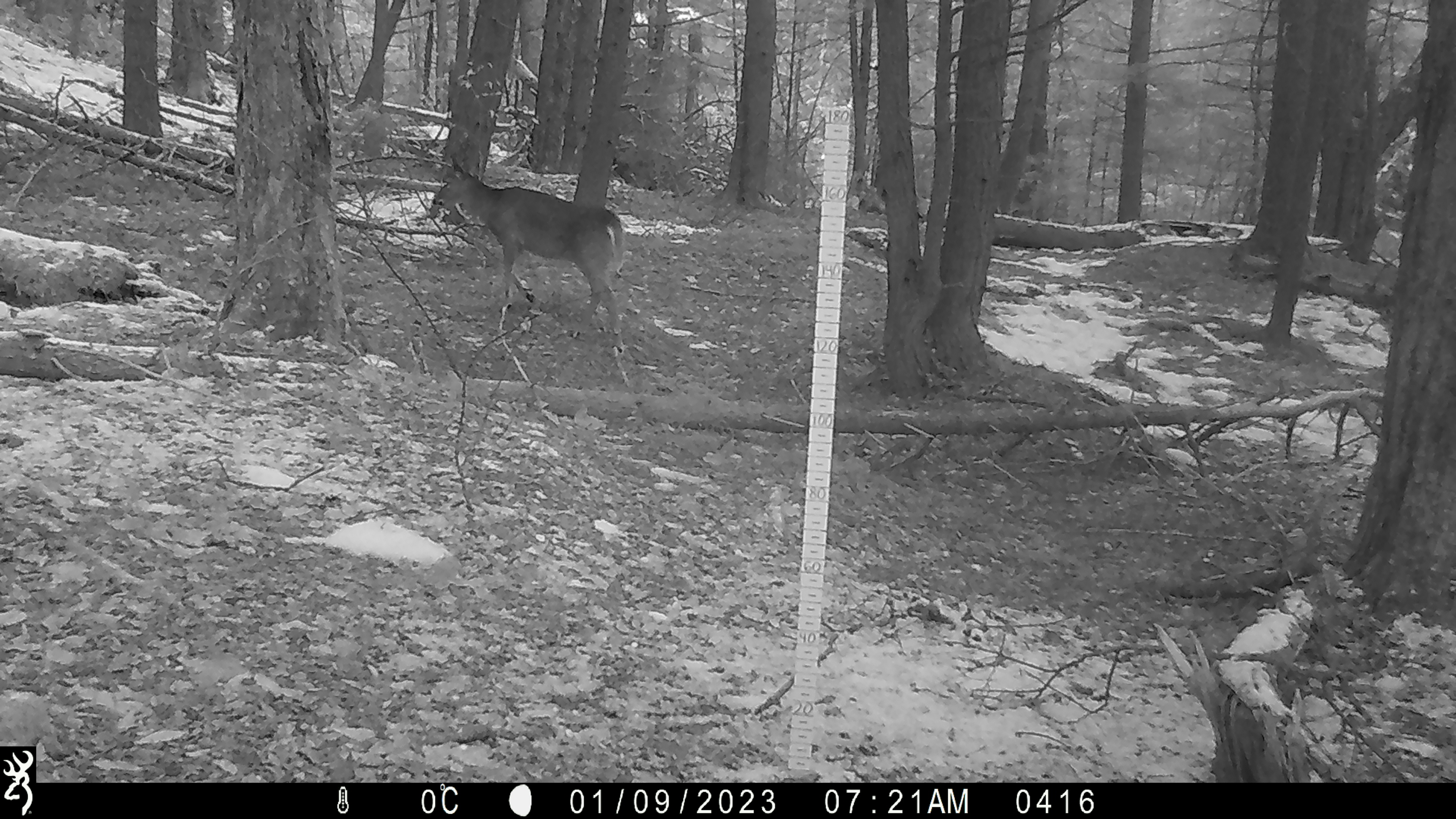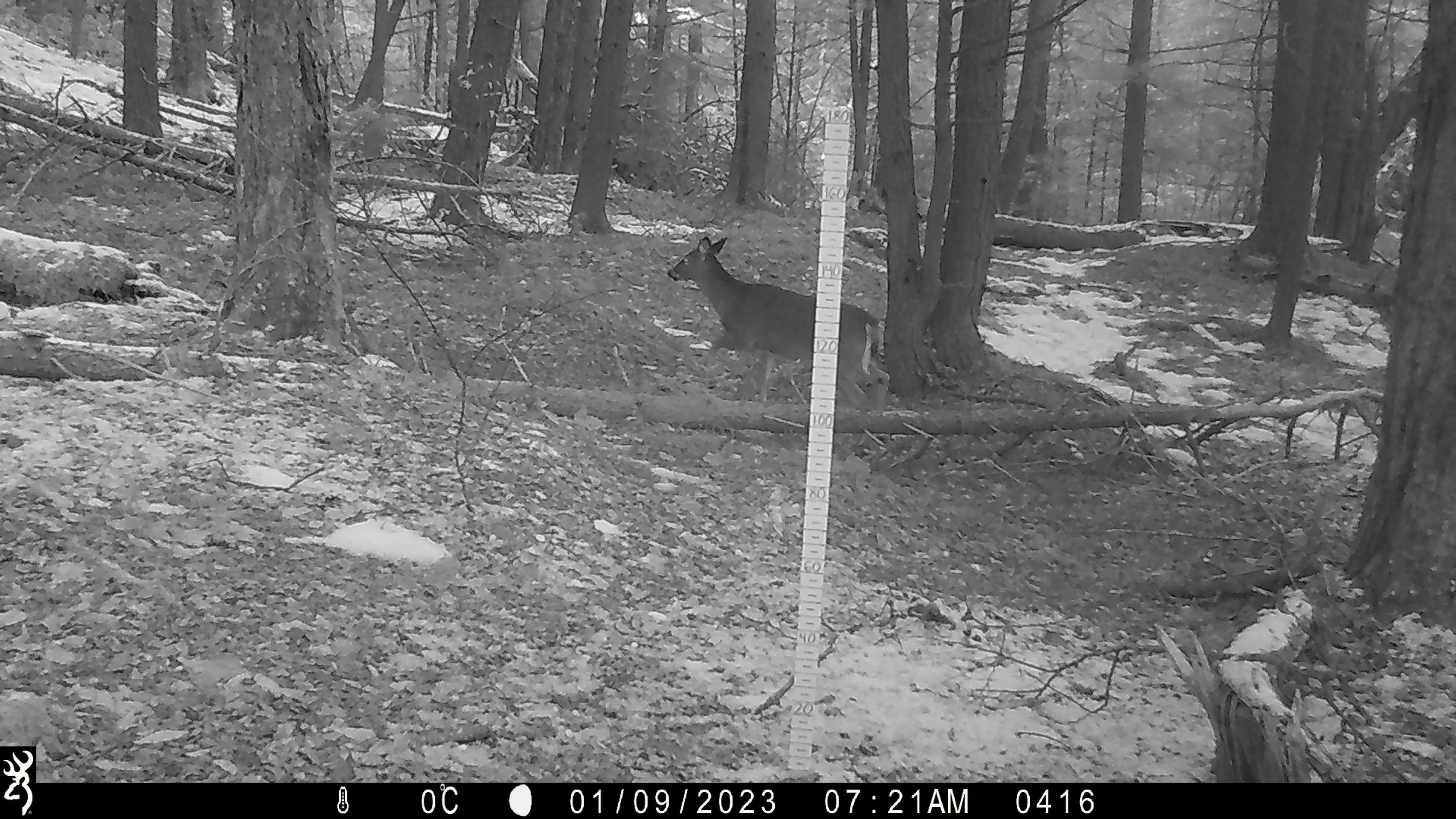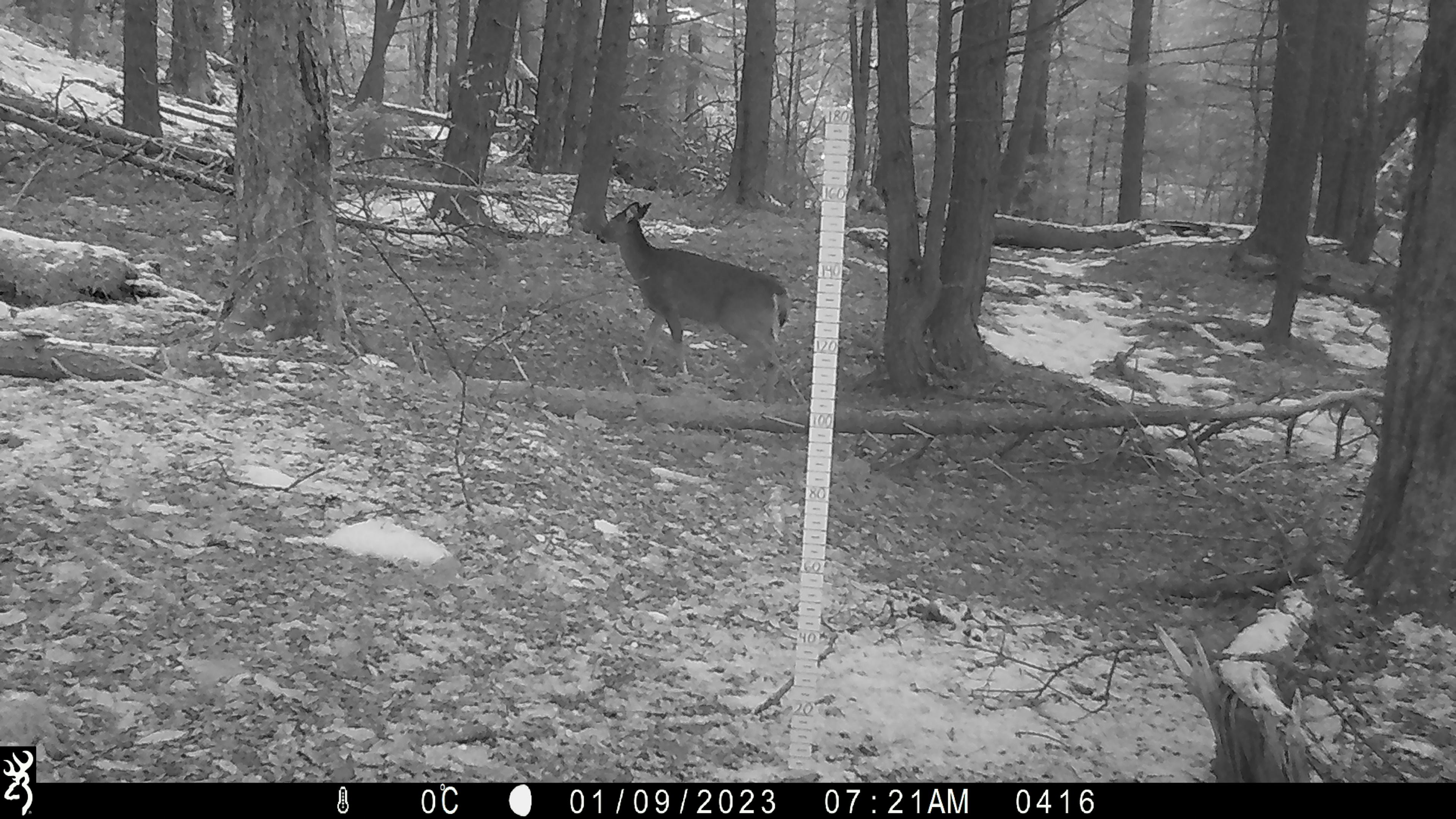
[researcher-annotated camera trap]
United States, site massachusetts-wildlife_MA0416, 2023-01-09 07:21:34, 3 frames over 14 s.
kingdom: Animalia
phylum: Chordata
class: Mammalia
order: Artiodactyla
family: Cervidae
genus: Odocoileus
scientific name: Odocoileus virginianus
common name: white-tailed deer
White-tailed deer (Odocoileus virginianus).